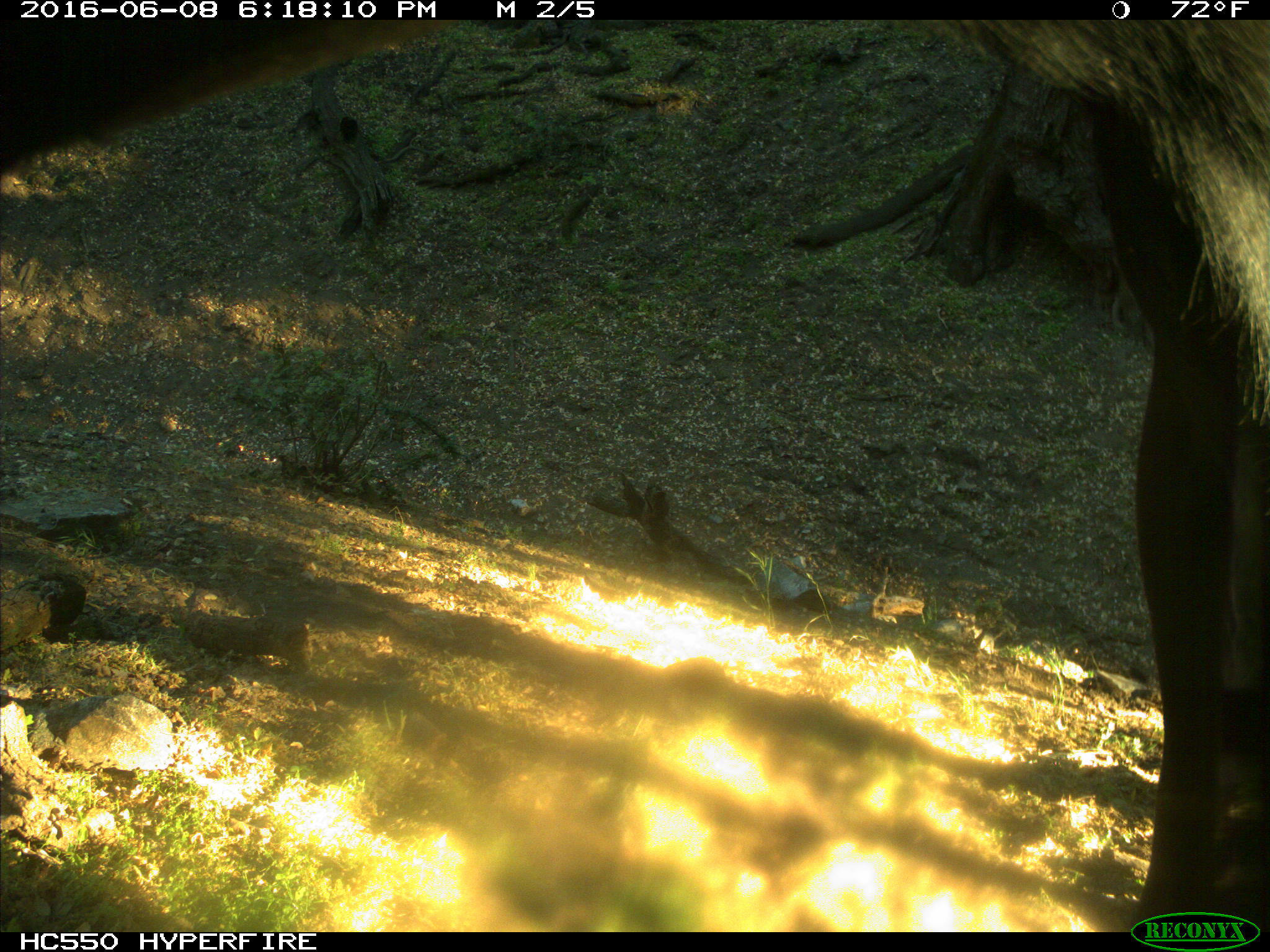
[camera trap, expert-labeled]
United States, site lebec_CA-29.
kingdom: Animalia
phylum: Chordata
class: Mammalia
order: Artiodactyla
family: Bovidae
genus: Bos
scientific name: Bos taurus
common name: domestic cow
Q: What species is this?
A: Bos taurus (domestic cow).